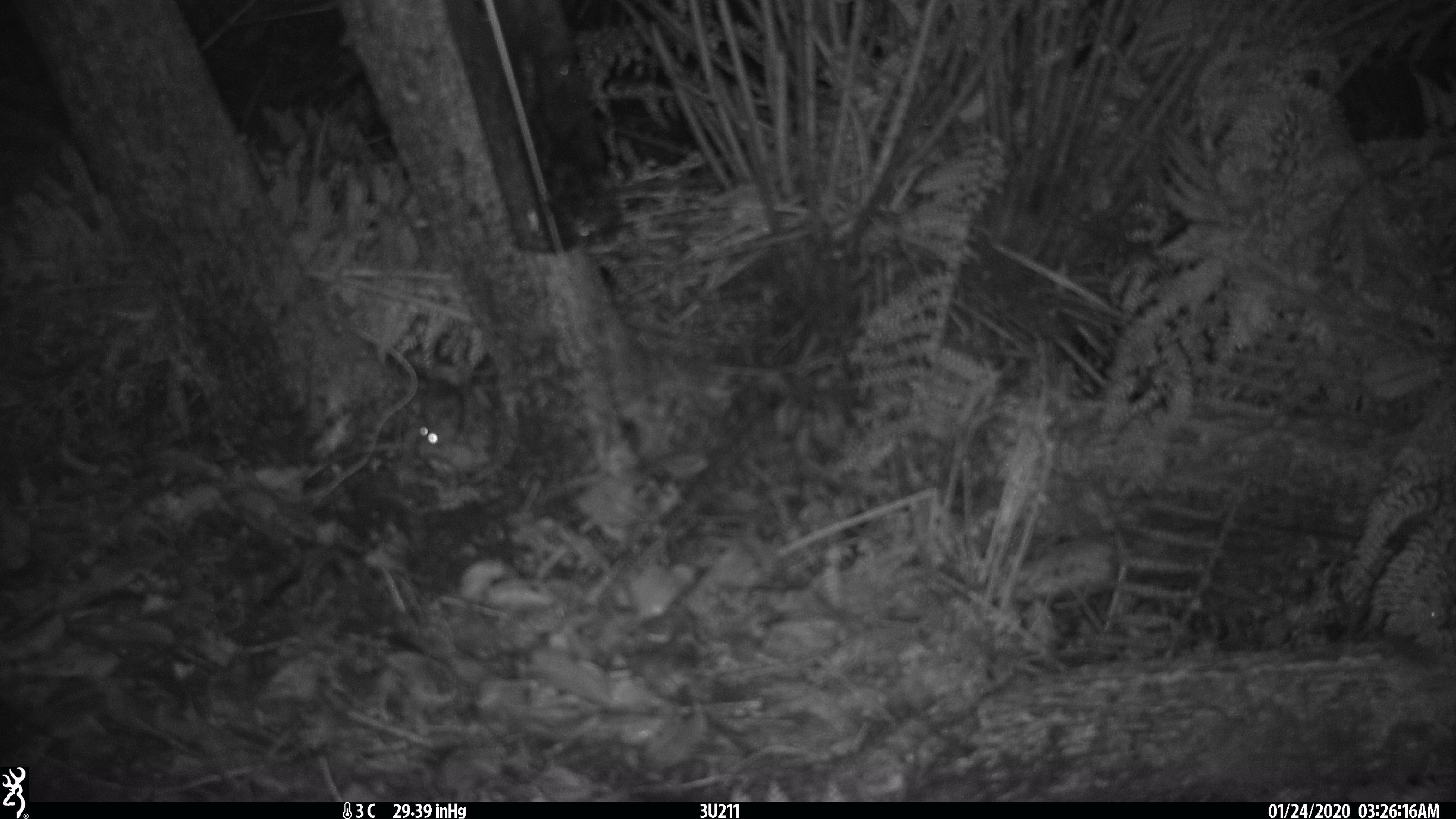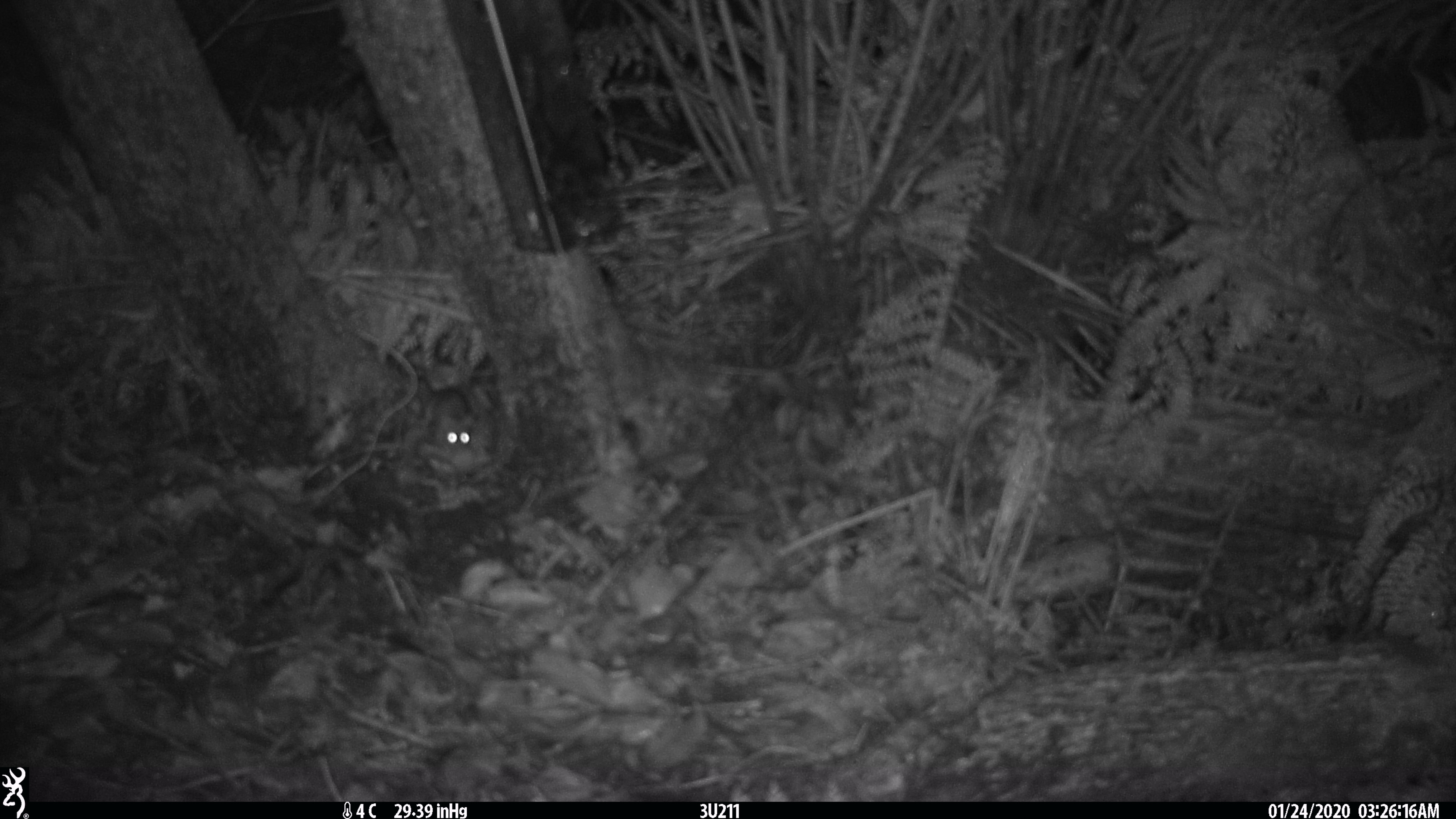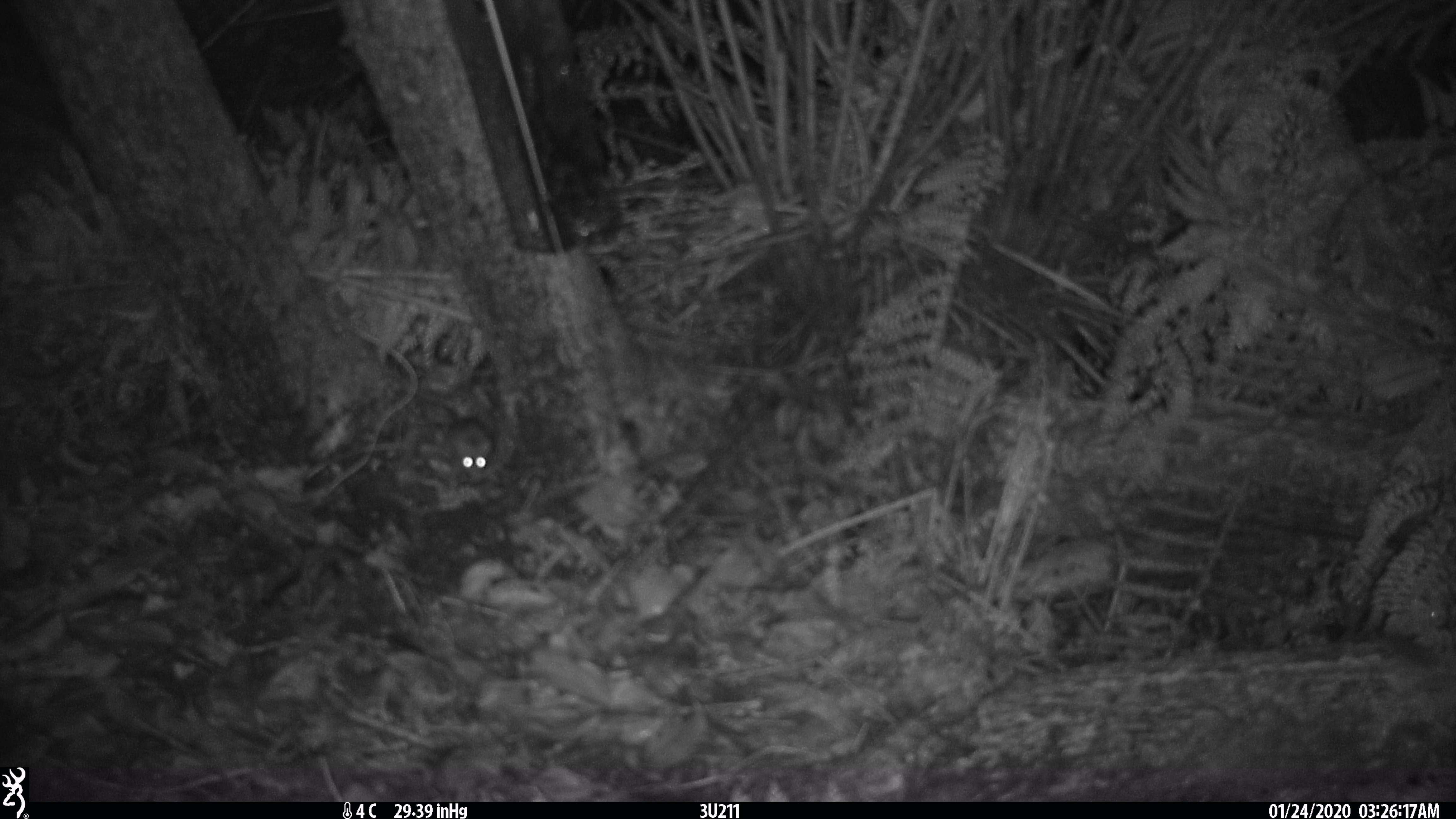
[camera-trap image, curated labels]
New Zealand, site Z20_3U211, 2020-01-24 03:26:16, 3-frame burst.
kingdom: Animalia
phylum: Chordata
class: Mammalia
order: Rodentia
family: Muridae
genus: Rattus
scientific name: Rattus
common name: rat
Rat (Rattus).